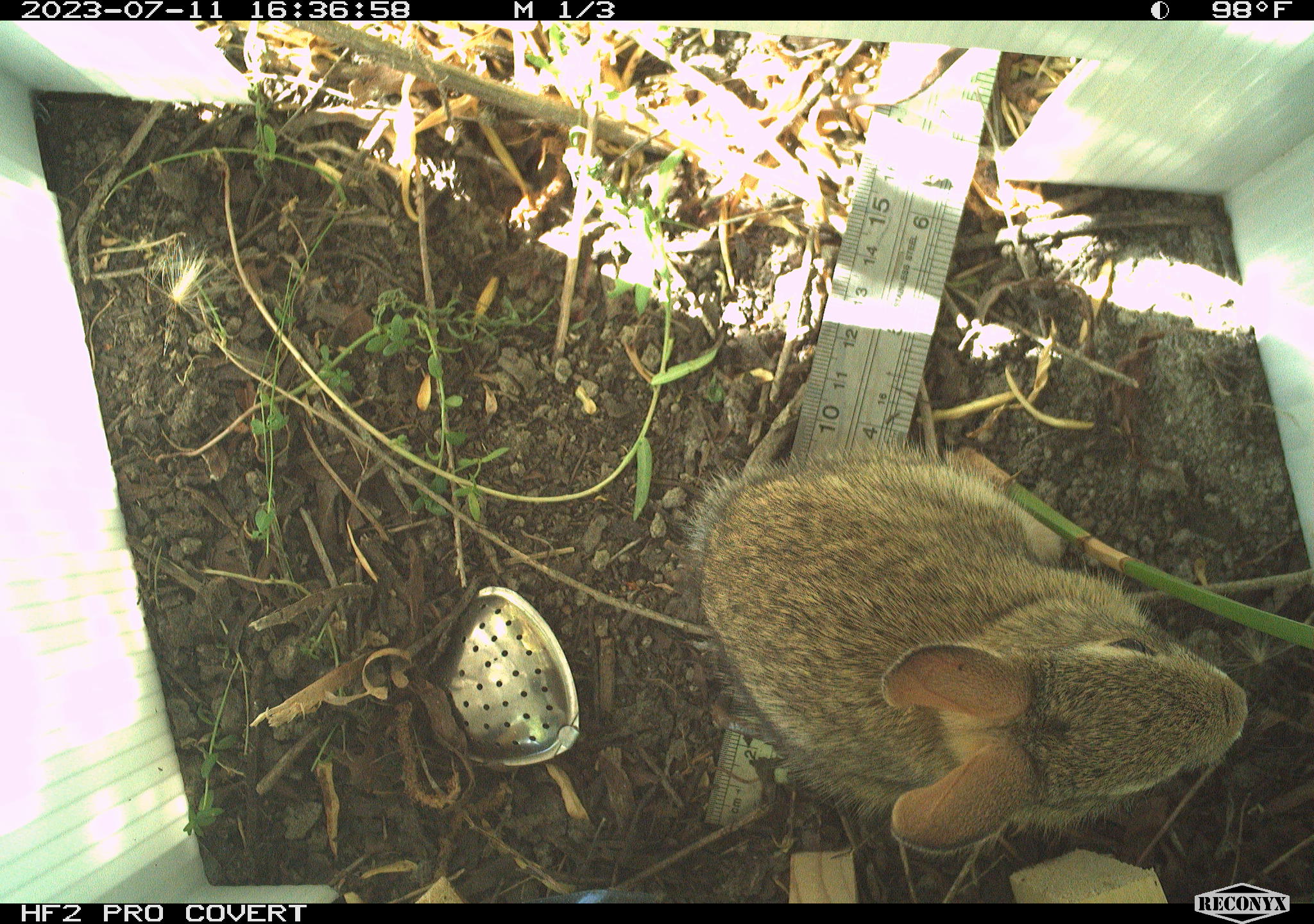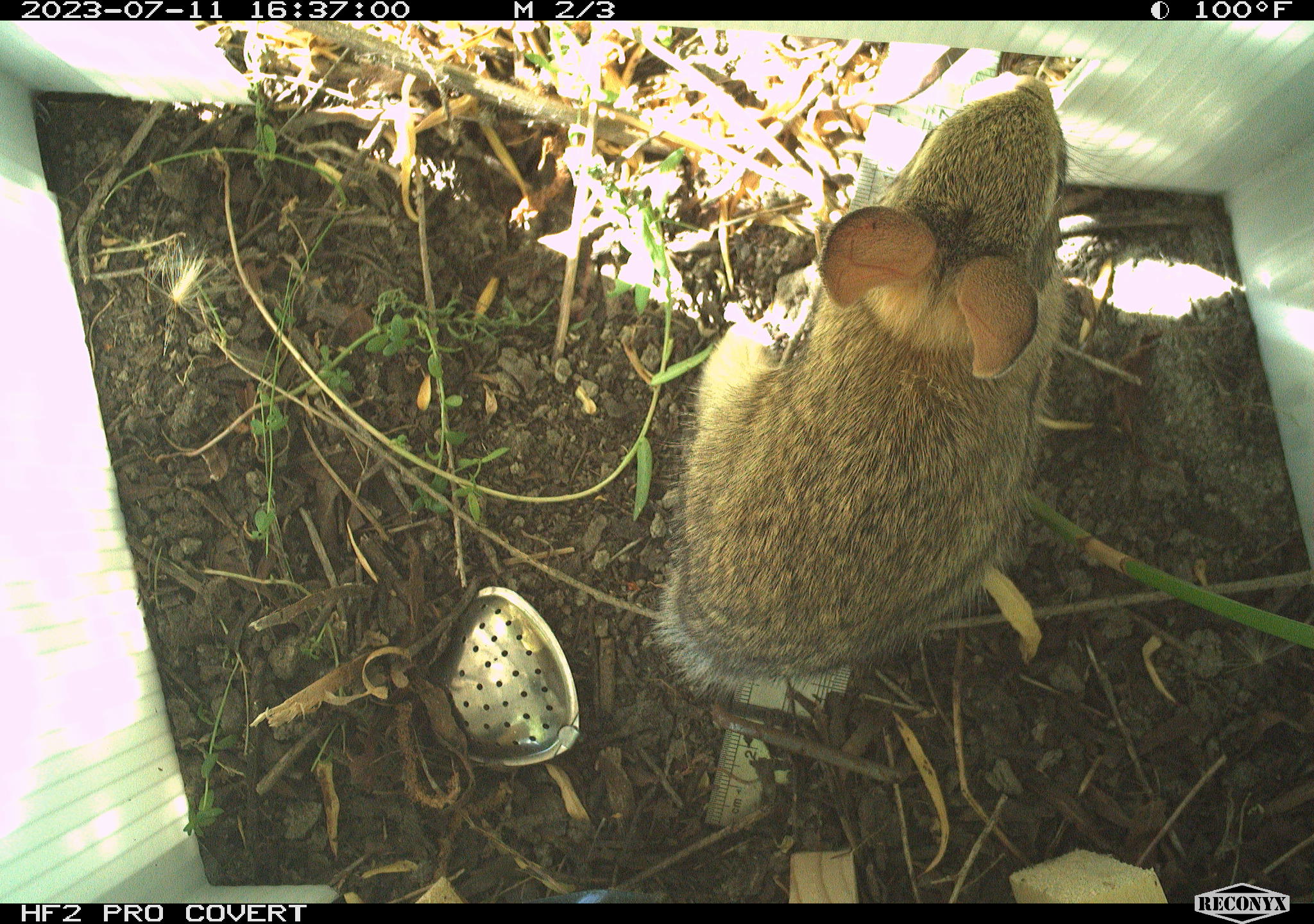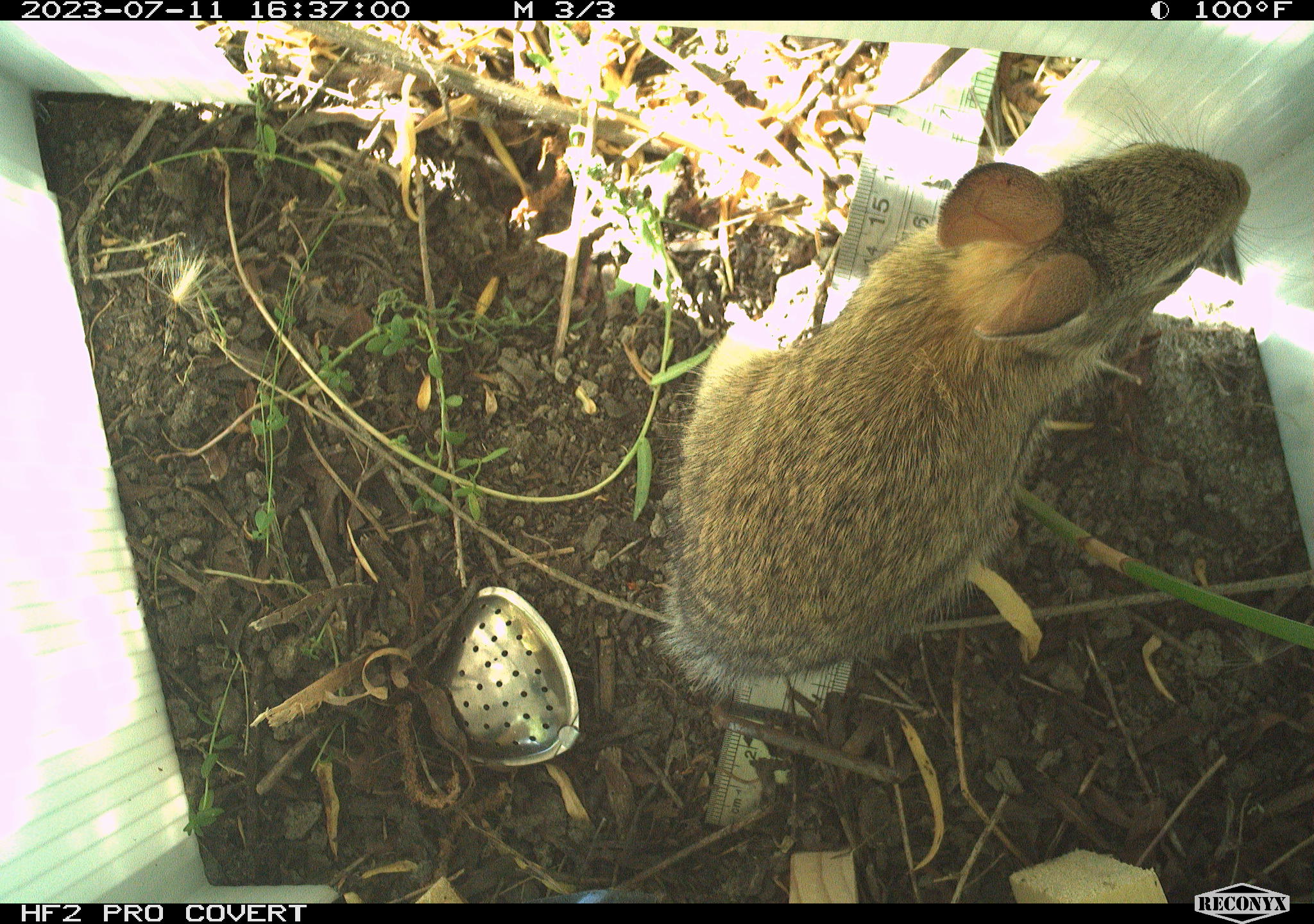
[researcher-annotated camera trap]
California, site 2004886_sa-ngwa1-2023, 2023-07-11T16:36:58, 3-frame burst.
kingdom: Animalia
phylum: Chordata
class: Mammalia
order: Lagomorpha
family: Leporidae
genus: Sylvilagus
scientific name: Sylvilagus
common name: cottontail rabbits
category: sylvilagus species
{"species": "sylvilagus species (cottontail rabbits) (Sylvilagus)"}